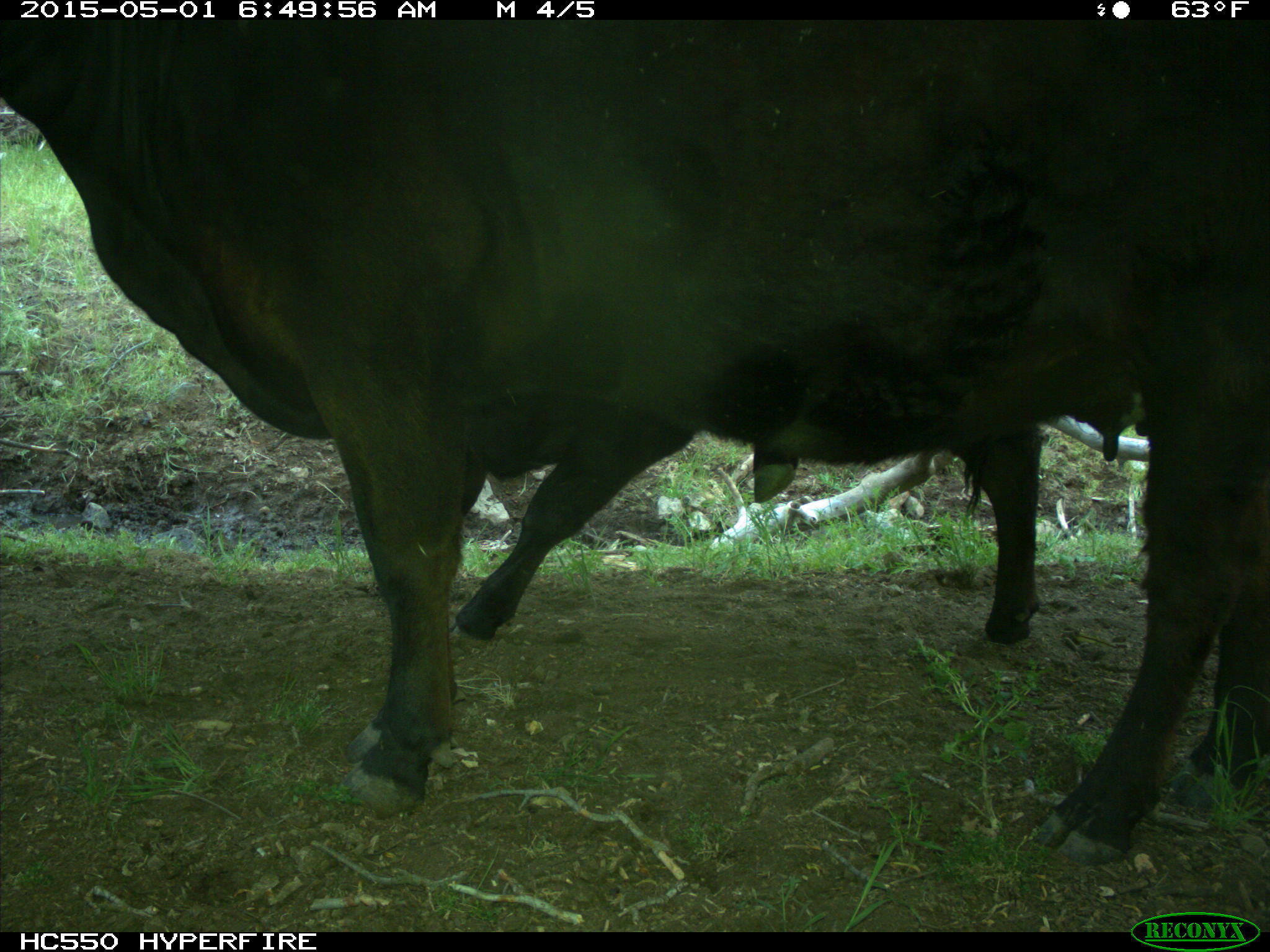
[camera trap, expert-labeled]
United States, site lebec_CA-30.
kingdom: Animalia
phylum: Chordata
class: Mammalia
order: Artiodactyla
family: Bovidae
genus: Bos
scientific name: Bos taurus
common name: domestic cow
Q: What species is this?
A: Bos taurus (domestic cow).